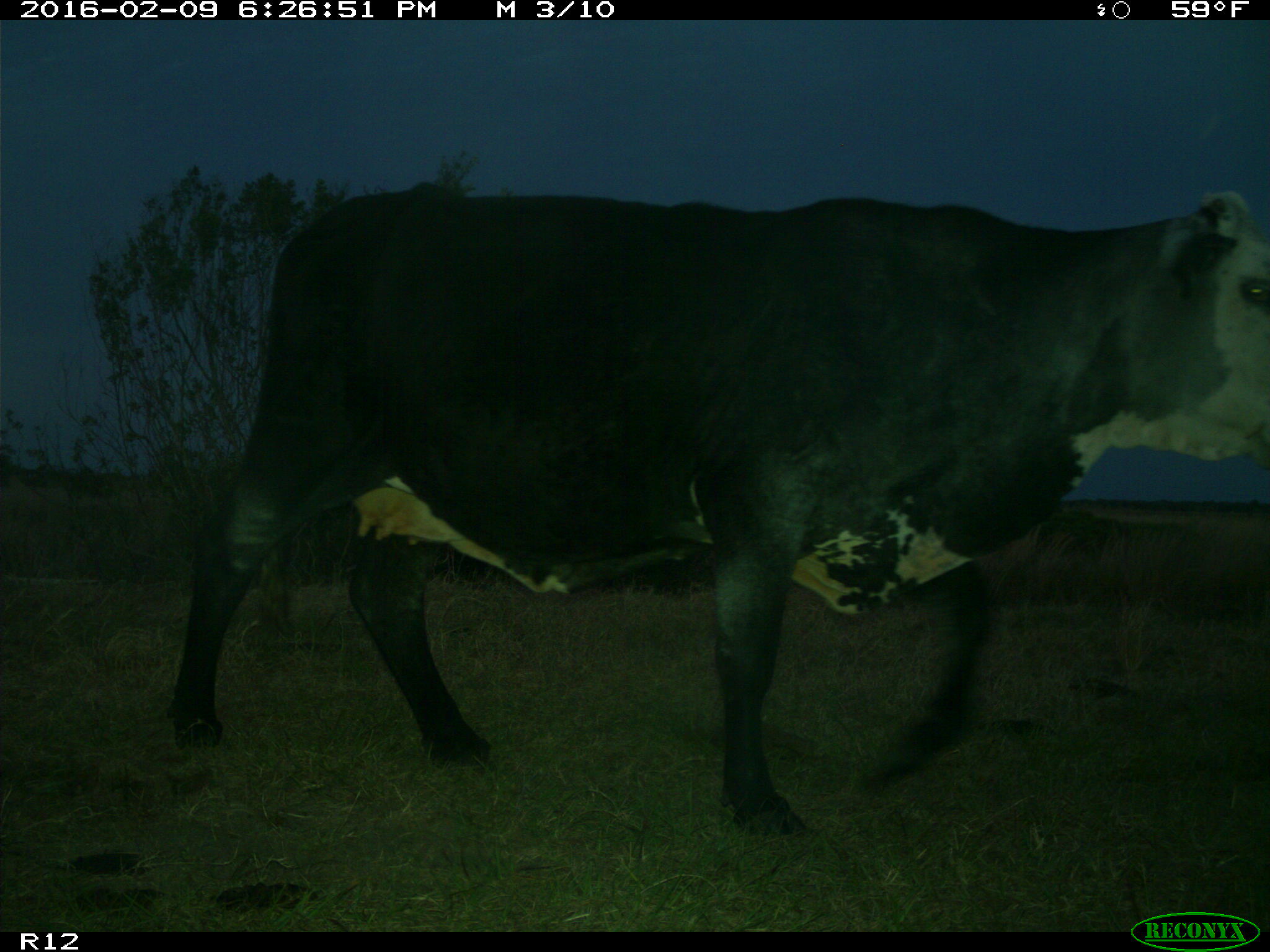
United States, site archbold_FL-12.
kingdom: Animalia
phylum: Chordata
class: Mammalia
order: Artiodactyla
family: Bovidae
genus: Bos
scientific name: Bos taurus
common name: domestic cow